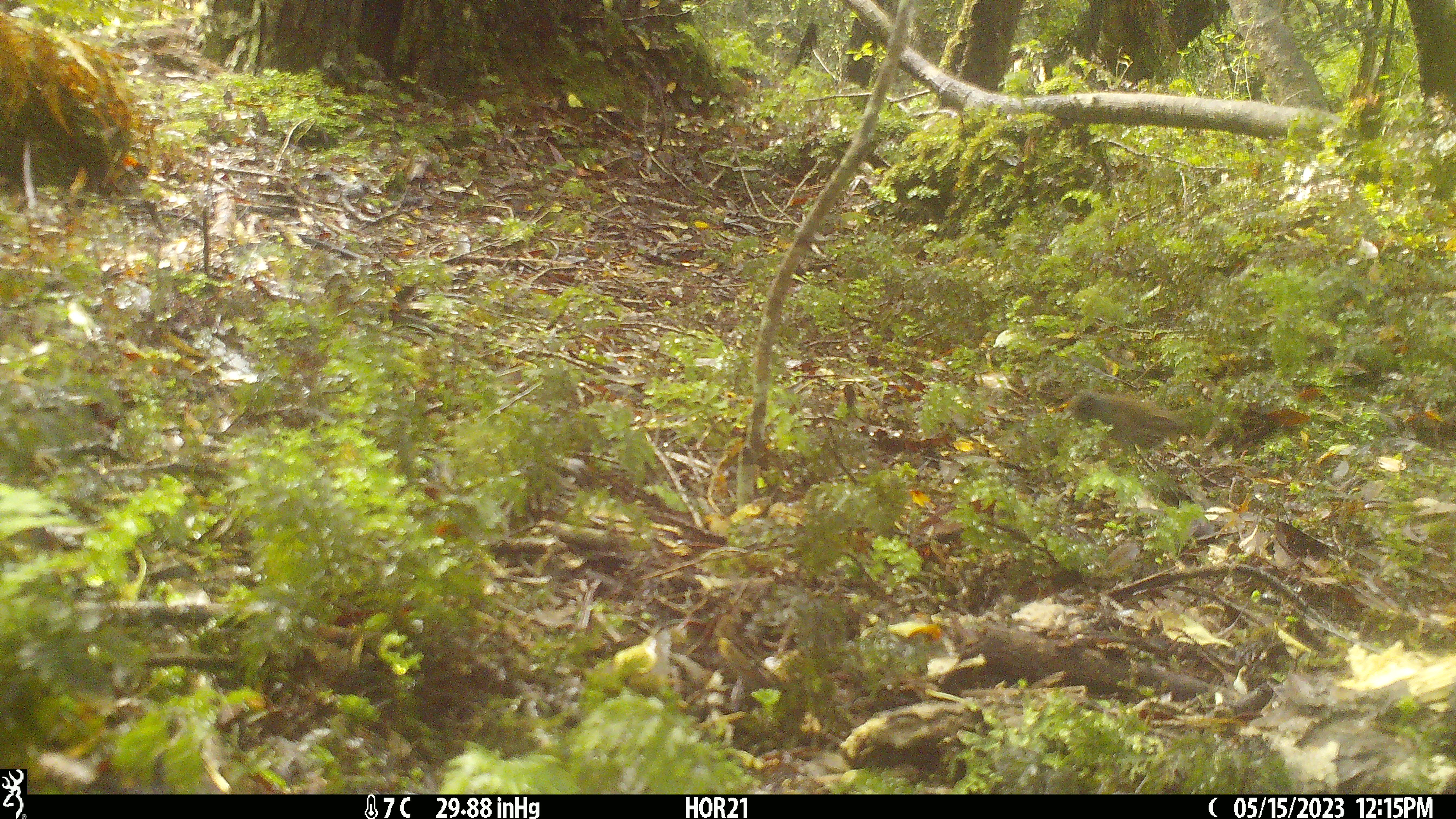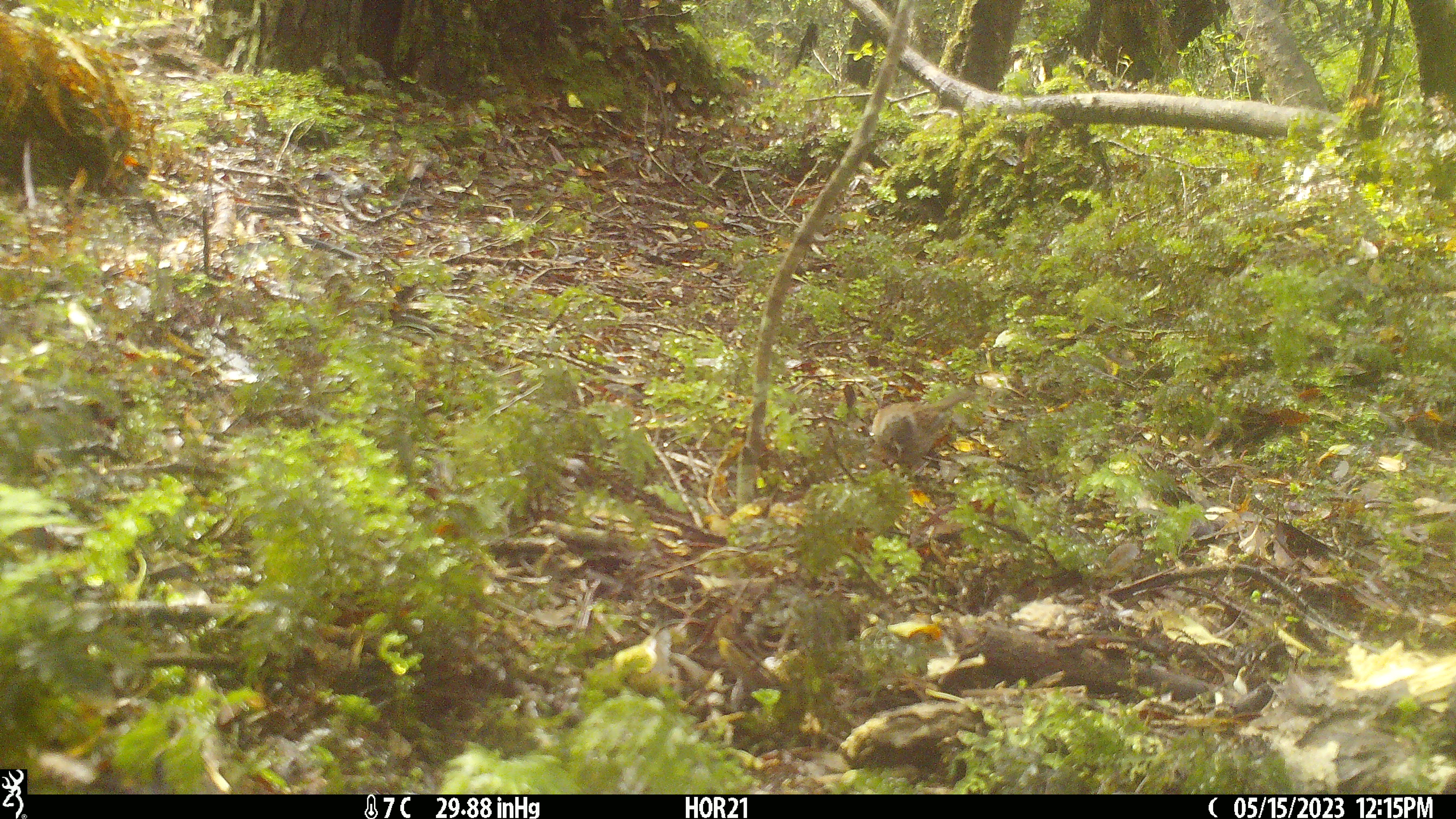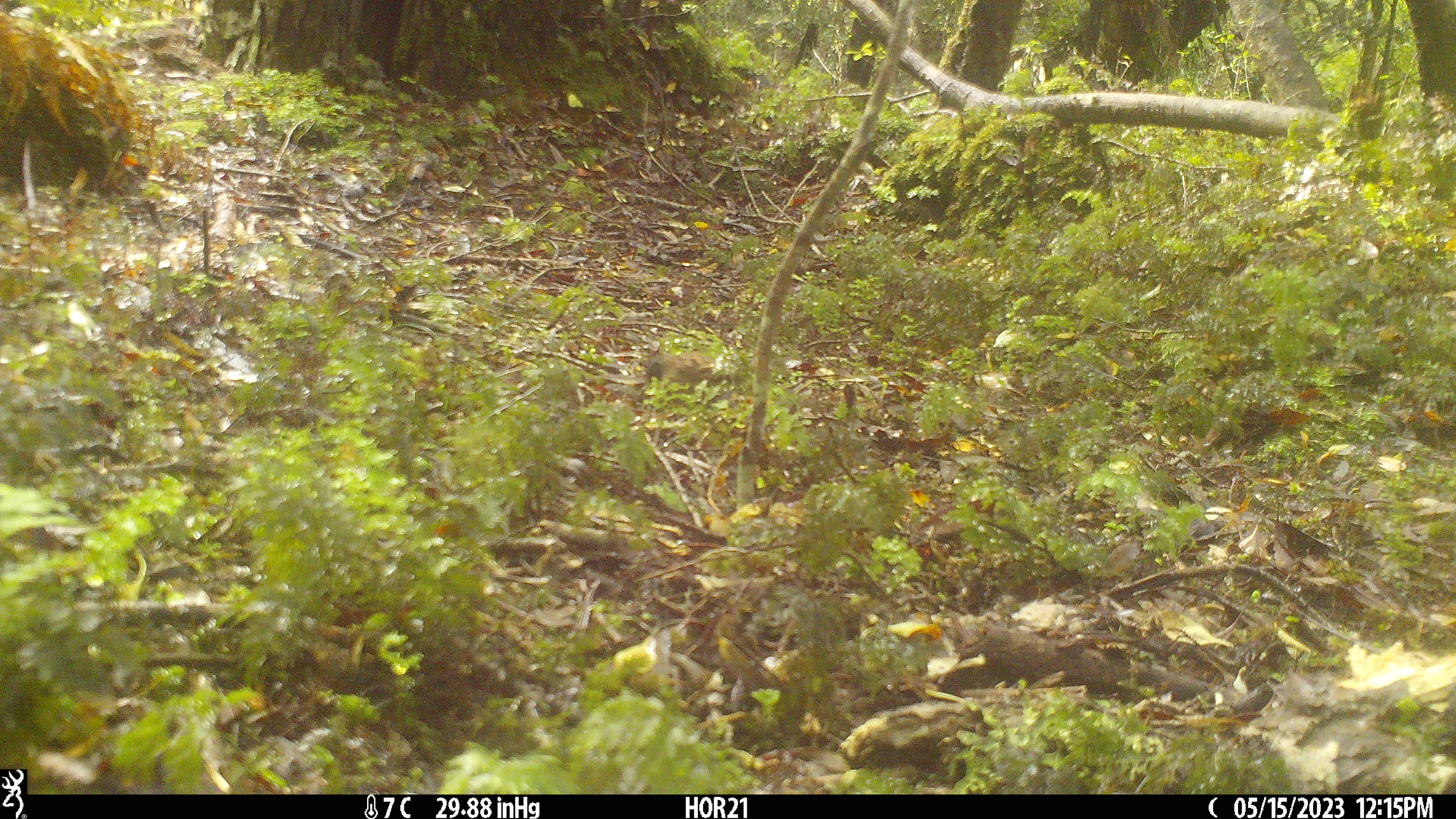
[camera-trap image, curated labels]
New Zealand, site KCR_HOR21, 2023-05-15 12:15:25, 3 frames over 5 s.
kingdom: Animalia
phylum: Chordata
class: Aves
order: Passeriformes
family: Prunellidae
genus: Prunella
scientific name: Prunella modularis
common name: dunnock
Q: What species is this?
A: Dunnock (Prunella modularis).